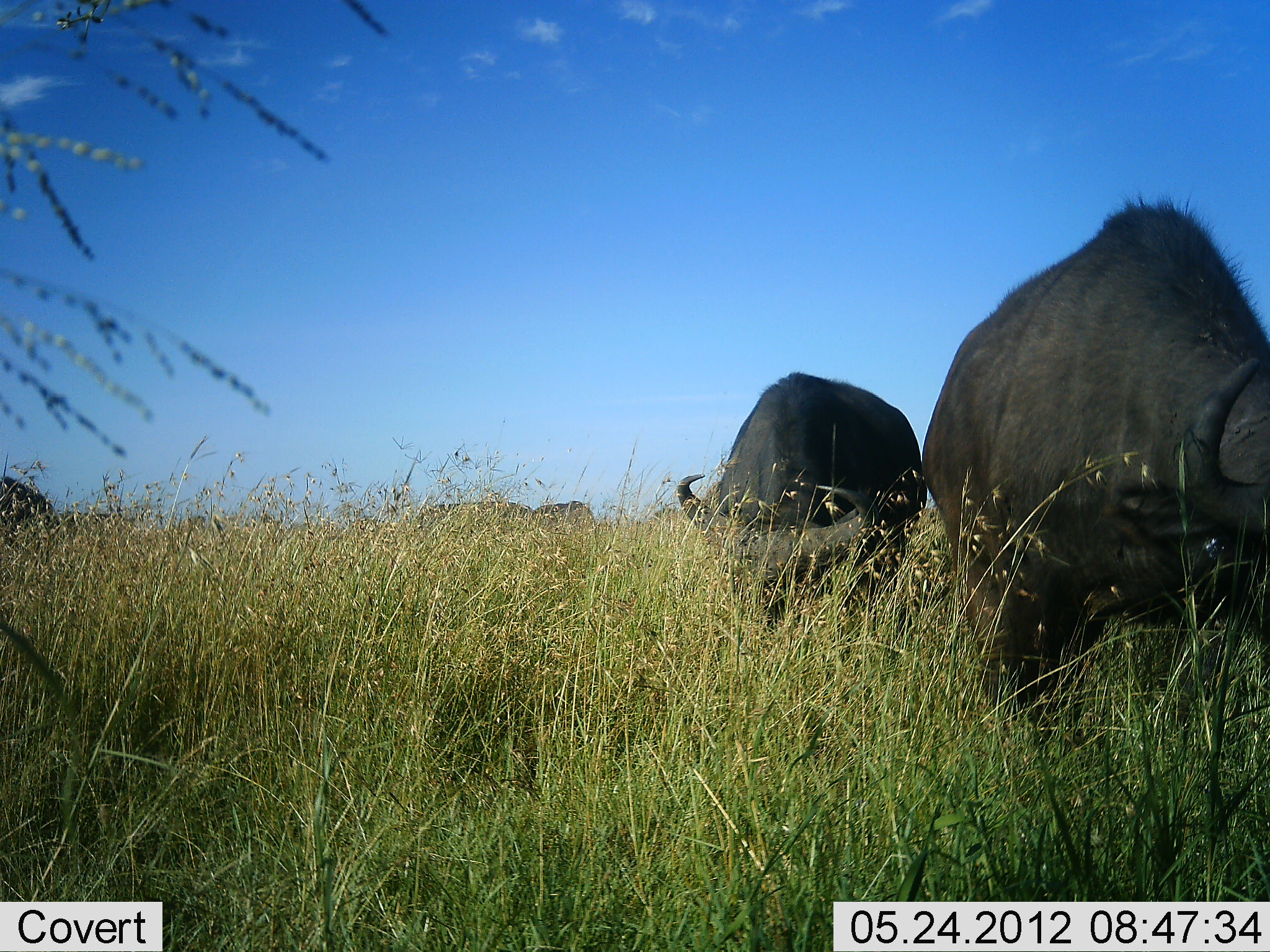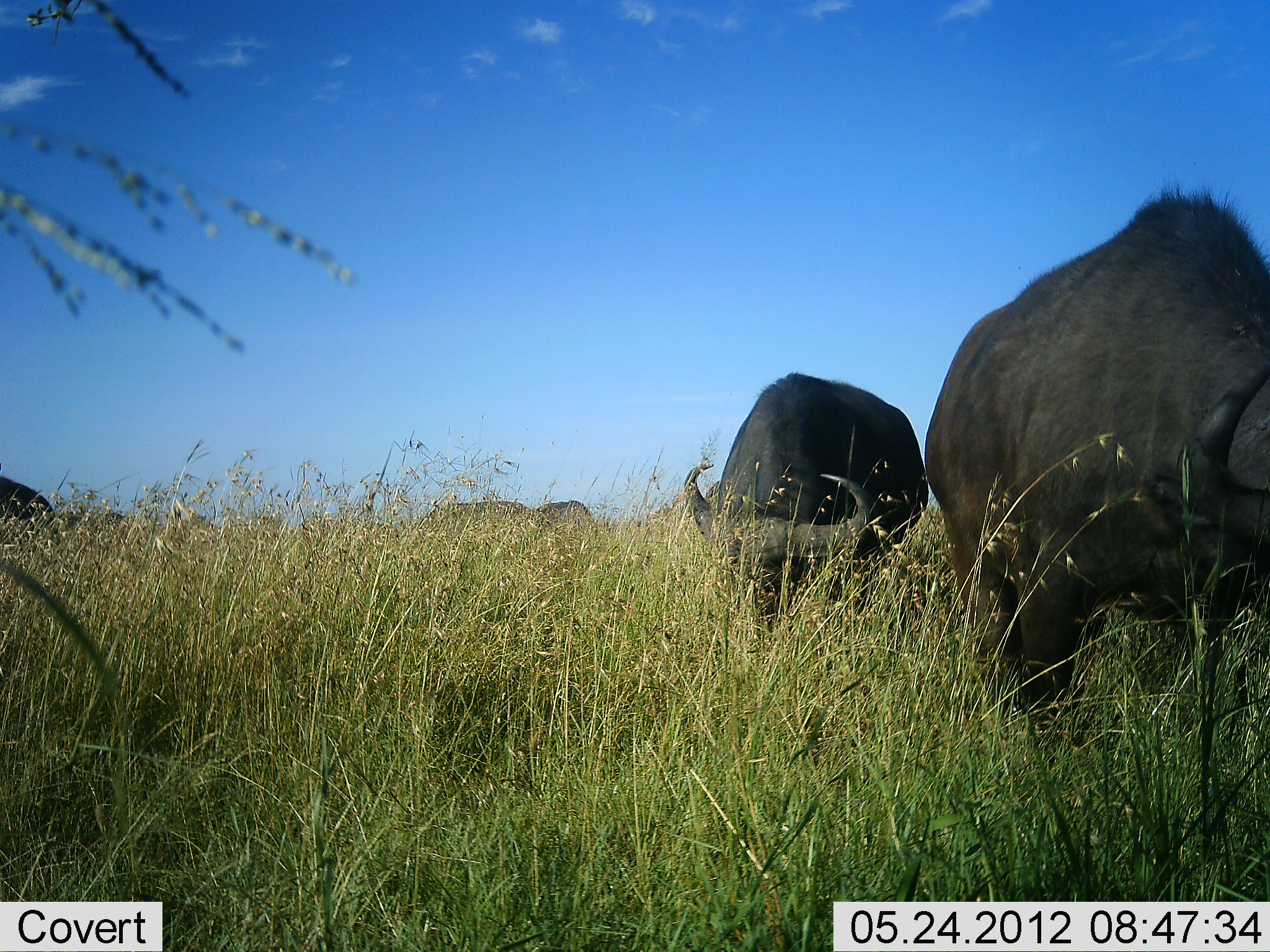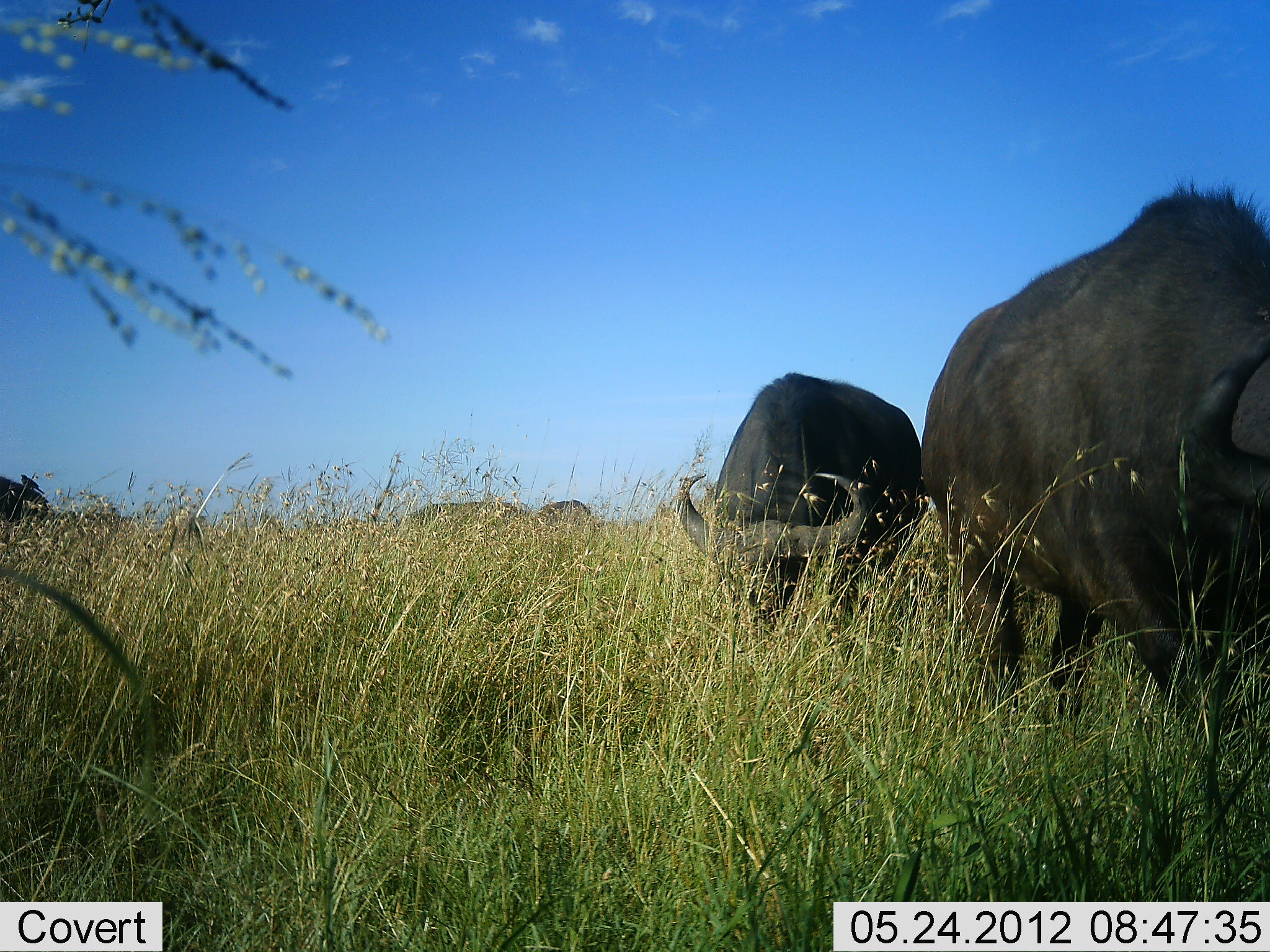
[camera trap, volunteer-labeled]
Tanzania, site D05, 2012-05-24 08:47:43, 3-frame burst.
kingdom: Animalia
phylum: Chordata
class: Mammalia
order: Artiodactyla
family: Bovidae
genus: Syncerus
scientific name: Syncerus caffer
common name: cape buffalo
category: buffalo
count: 5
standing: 50%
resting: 0%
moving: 20%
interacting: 0%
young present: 0%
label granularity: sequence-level